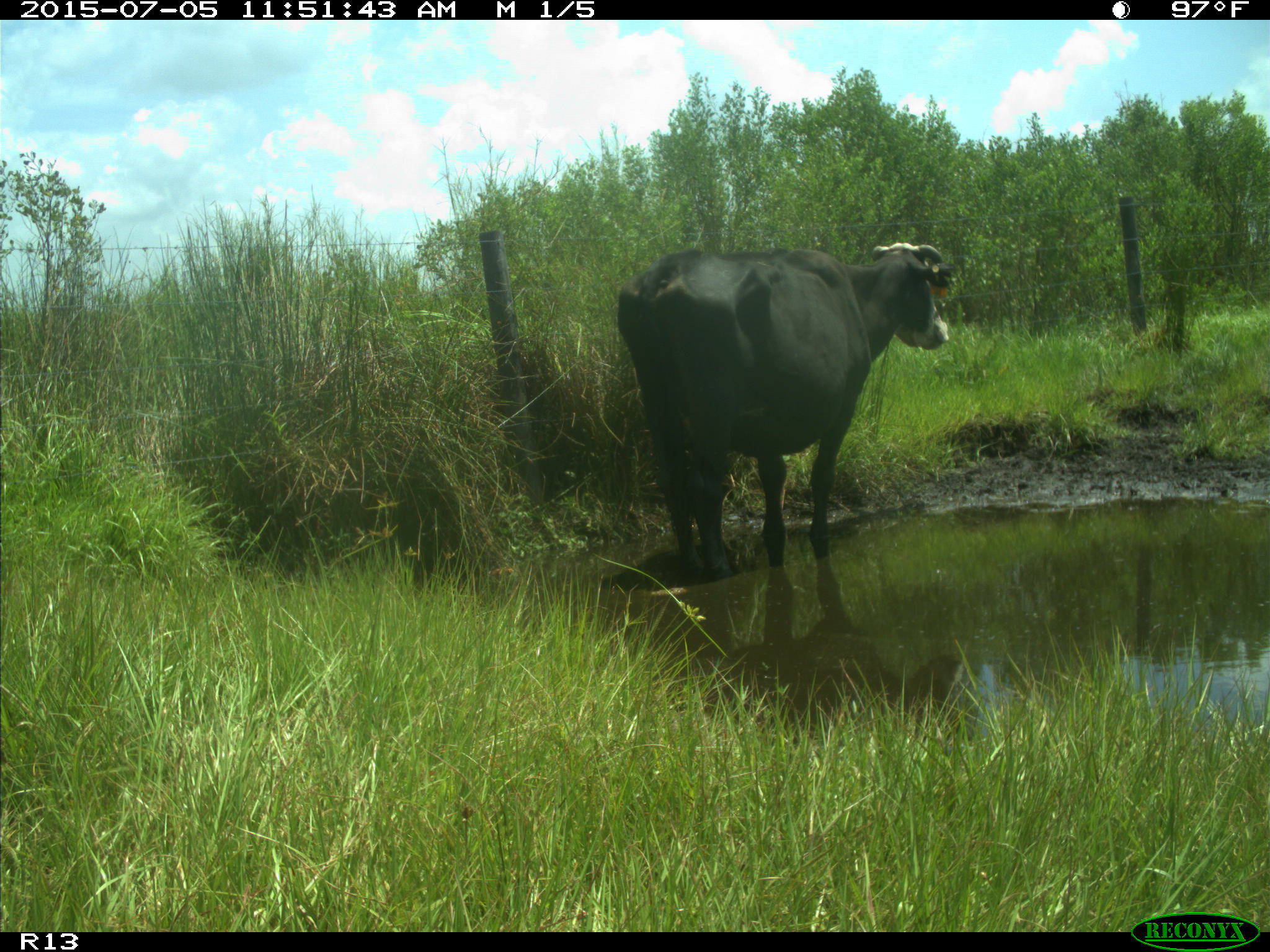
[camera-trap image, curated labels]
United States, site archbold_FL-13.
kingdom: Animalia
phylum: Chordata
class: Mammalia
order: Artiodactyla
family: Bovidae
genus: Bos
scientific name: Bos taurus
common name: domestic cow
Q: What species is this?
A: Bos taurus (domestic cow).